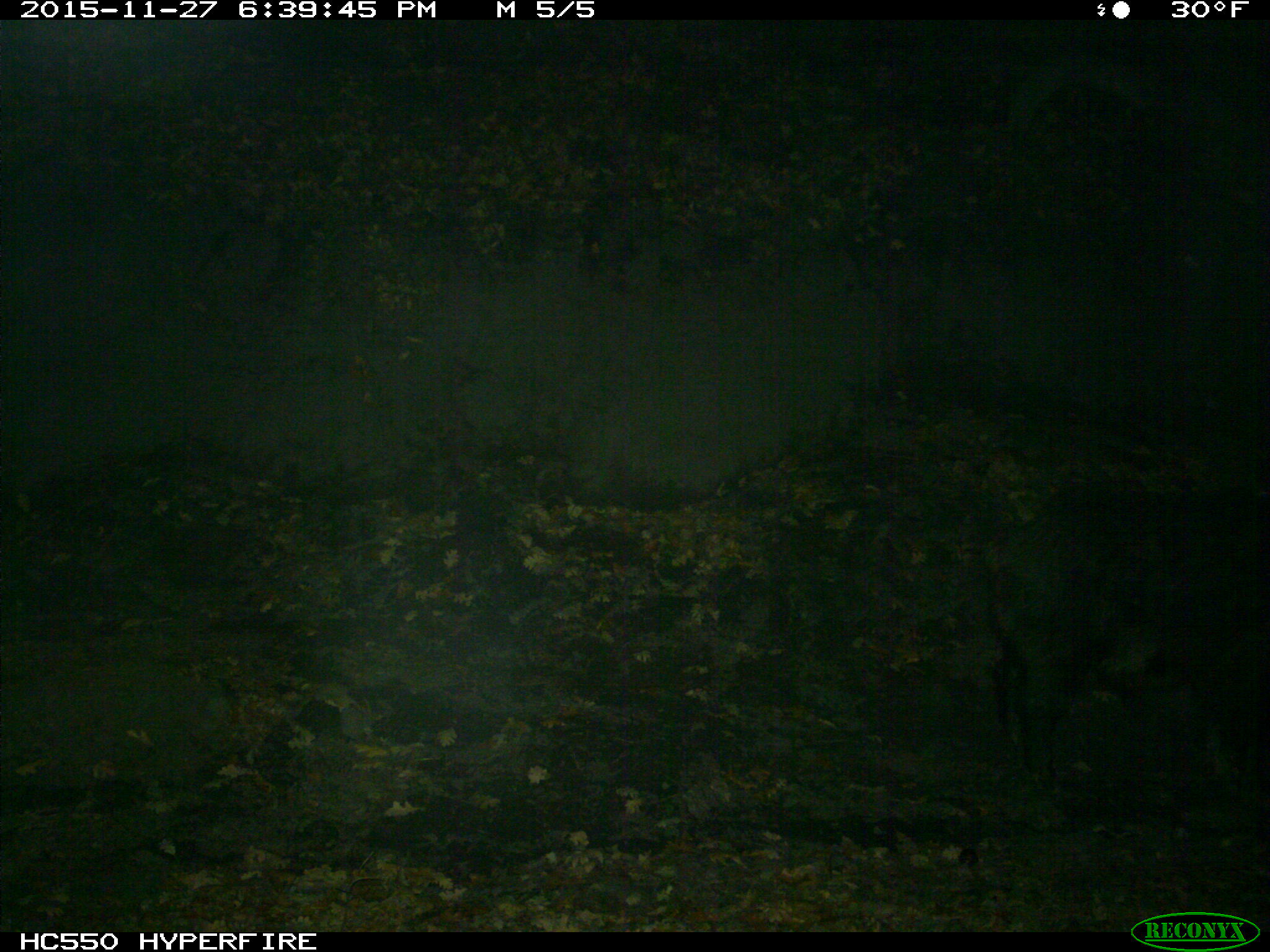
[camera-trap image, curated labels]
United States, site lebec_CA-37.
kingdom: Animalia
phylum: Chordata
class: Mammalia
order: Artiodactyla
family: Suidae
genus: Sus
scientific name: Sus scrofa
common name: wild boar